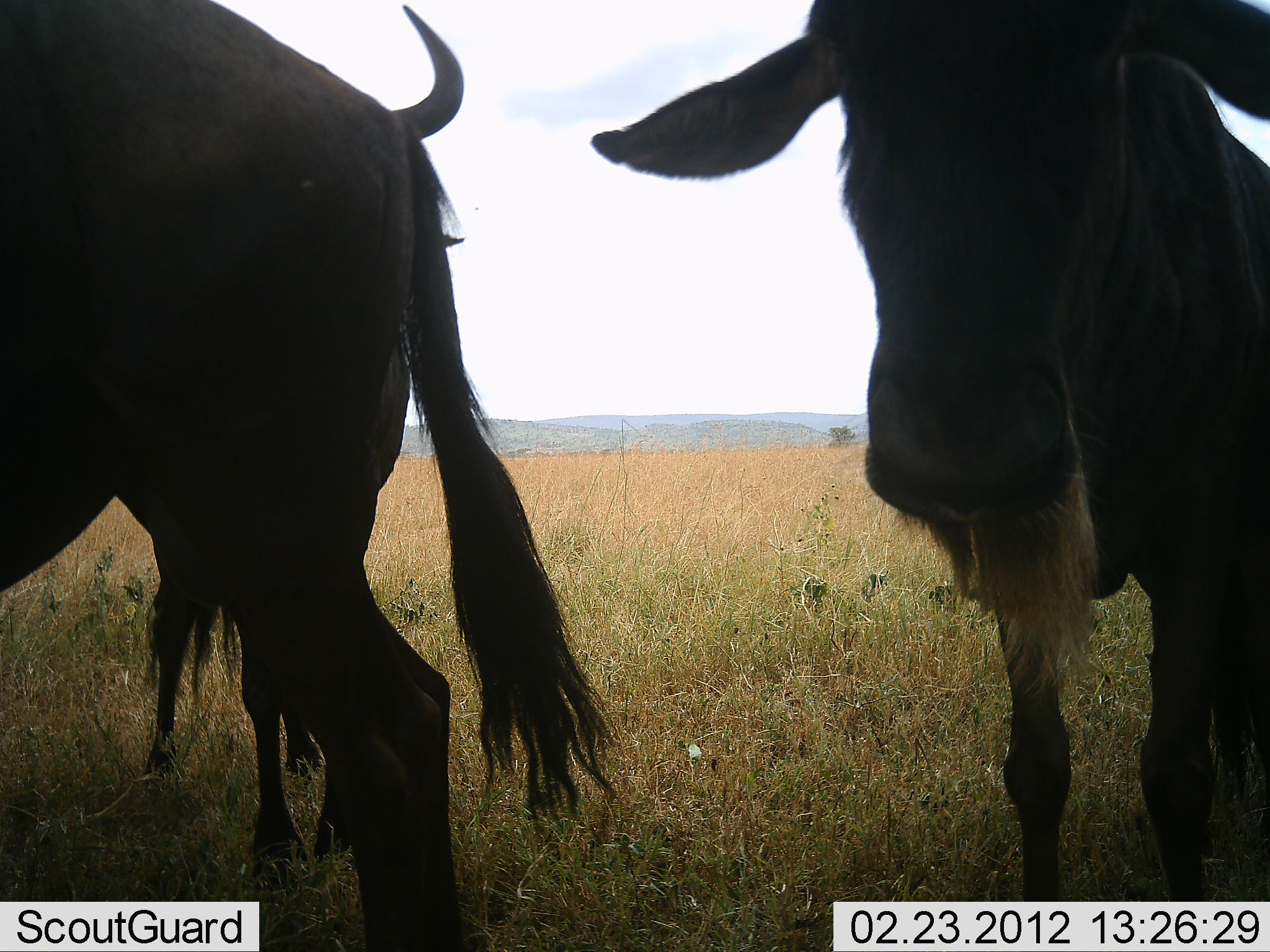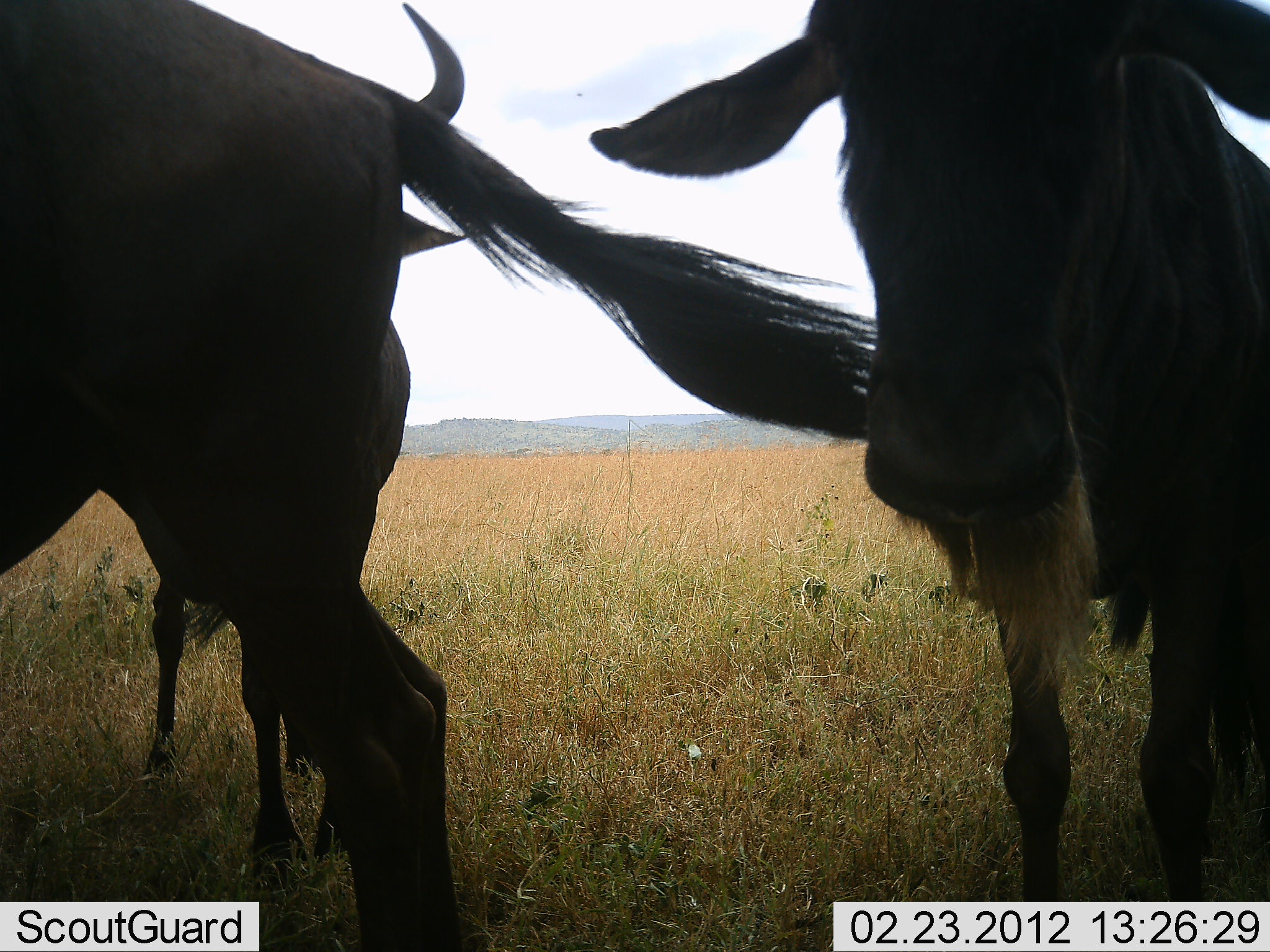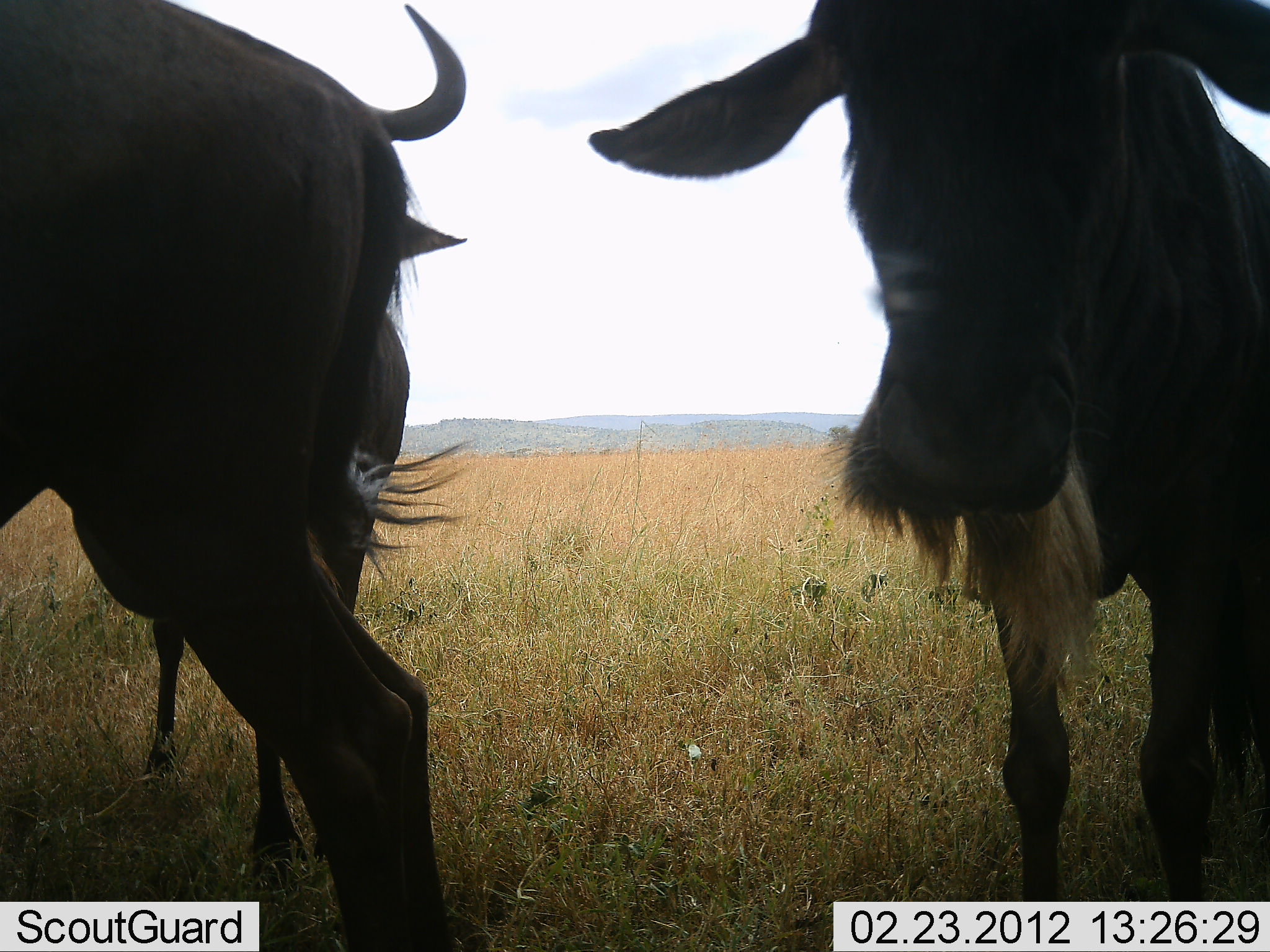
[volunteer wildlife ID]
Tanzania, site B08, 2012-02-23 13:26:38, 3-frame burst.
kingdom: Animalia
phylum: Chordata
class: Mammalia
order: Artiodactyla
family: Bovidae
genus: Connochaetes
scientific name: Connochaetes taurinus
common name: blue wildebeest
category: wildebeest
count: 3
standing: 93%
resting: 0%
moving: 13%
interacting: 0%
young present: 20%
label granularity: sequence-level